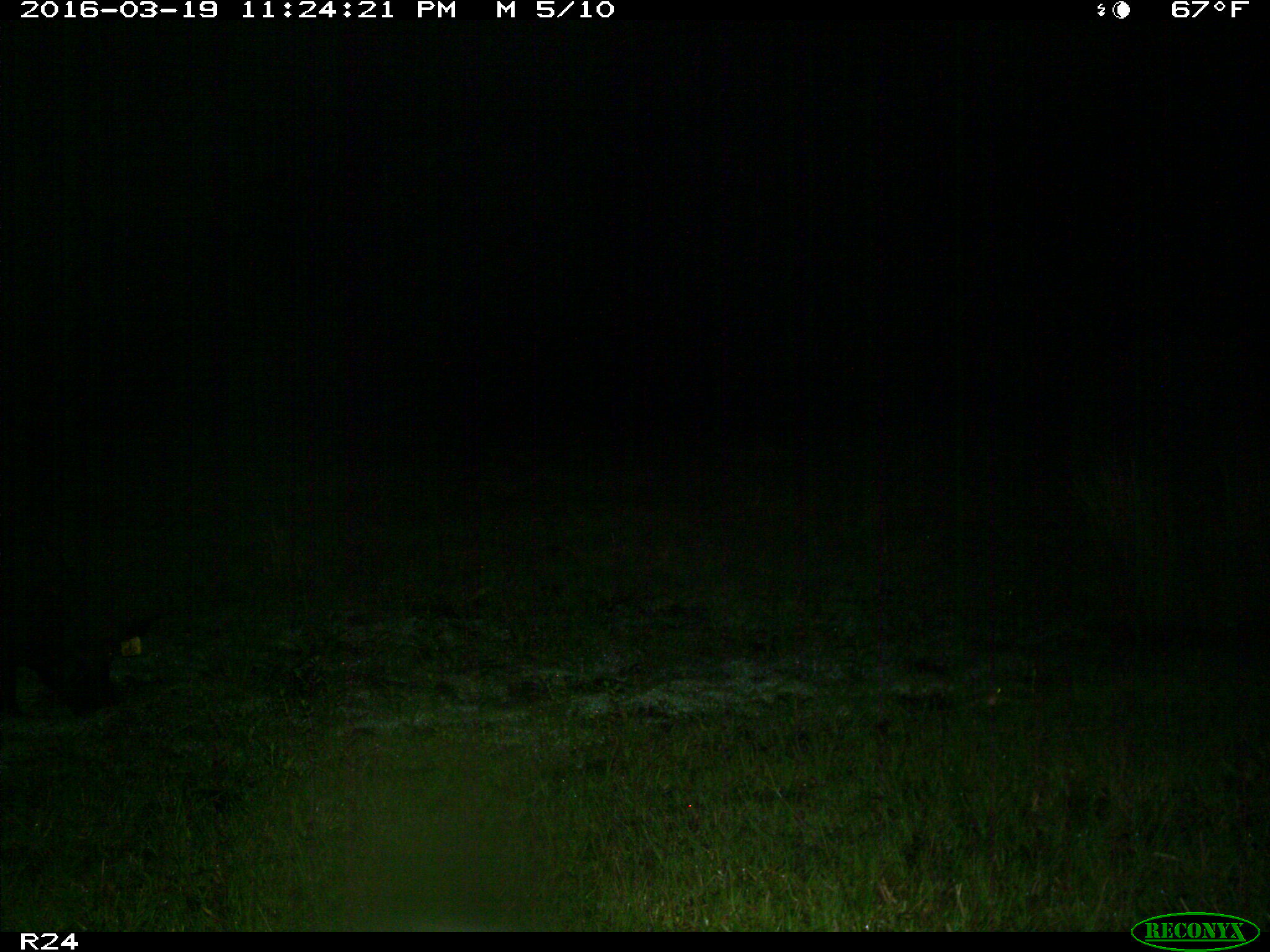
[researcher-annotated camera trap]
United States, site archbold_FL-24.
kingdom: Animalia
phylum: Chordata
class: Mammalia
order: Artiodactyla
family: Suidae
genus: Sus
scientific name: Sus scrofa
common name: wild boar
Sus scrofa (wild boar).